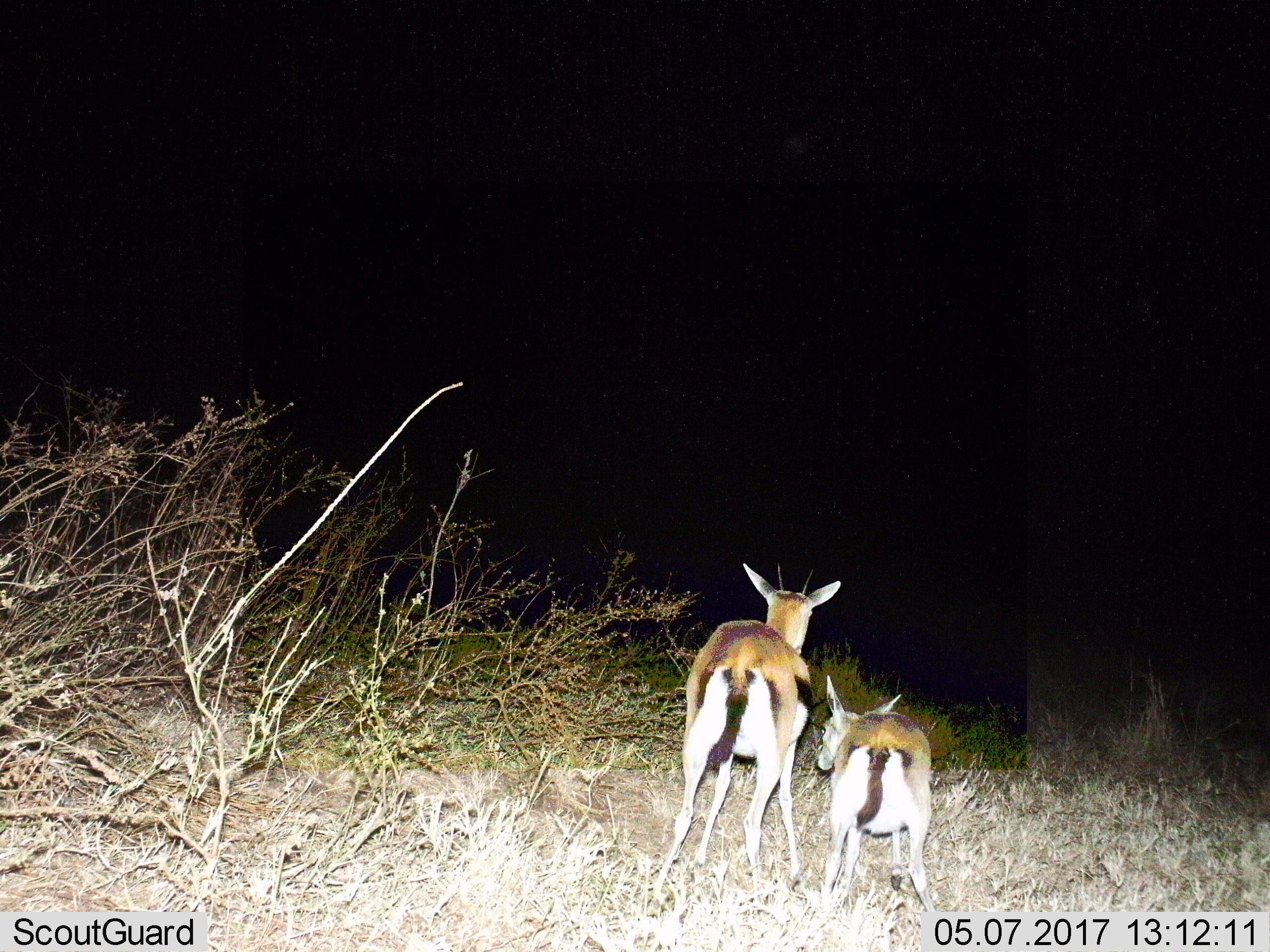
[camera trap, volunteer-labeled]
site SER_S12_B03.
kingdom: Animalia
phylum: Chordata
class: Mammalia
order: Artiodactyla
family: Bovidae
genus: Eudorcas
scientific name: Eudorcas thomsonii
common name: thomson's gazelle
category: gazellethomsons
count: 2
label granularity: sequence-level